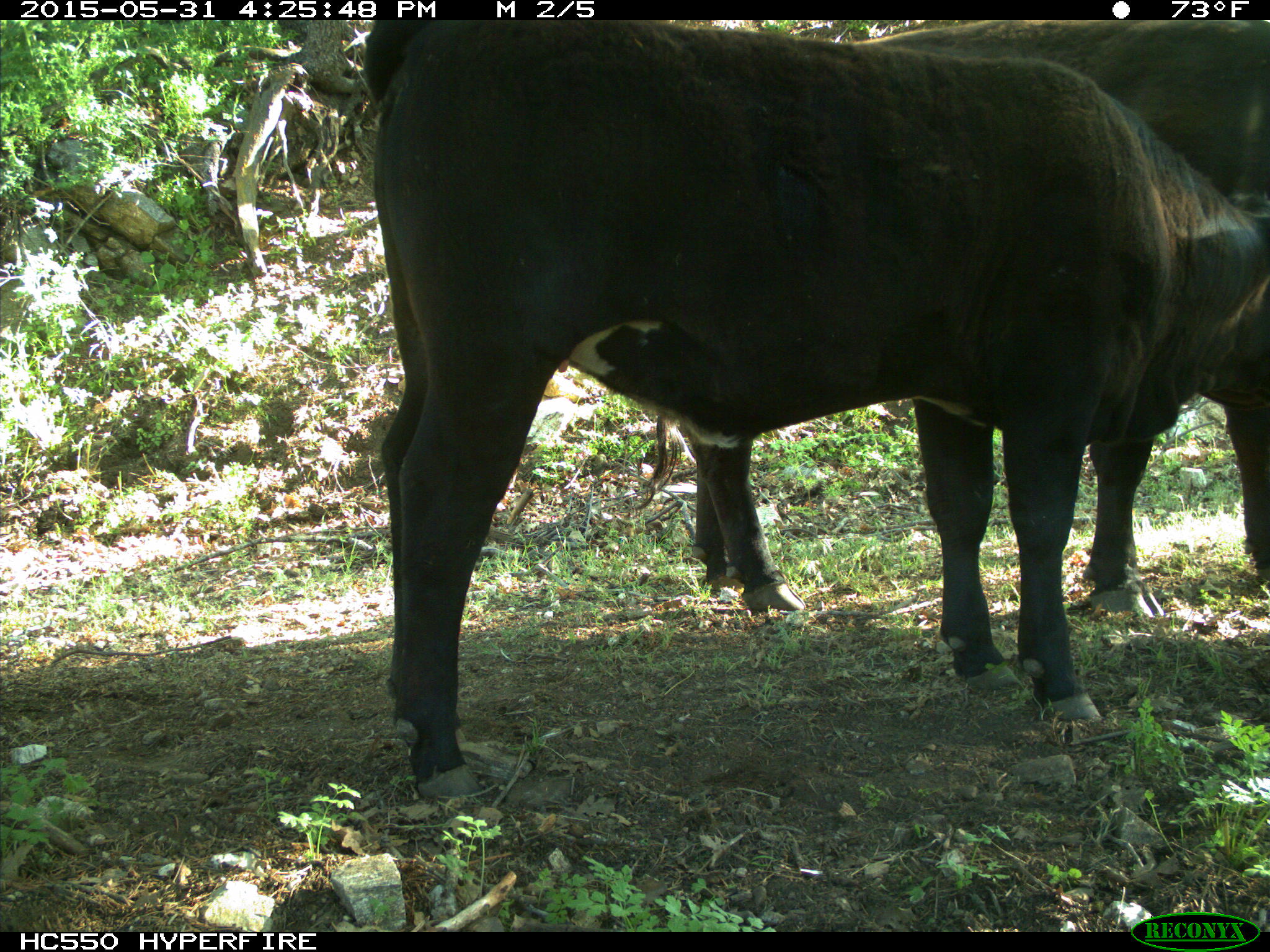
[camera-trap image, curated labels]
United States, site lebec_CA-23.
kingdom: Animalia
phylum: Chordata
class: Mammalia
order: Artiodactyla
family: Bovidae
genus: Bos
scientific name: Bos taurus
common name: domestic cow